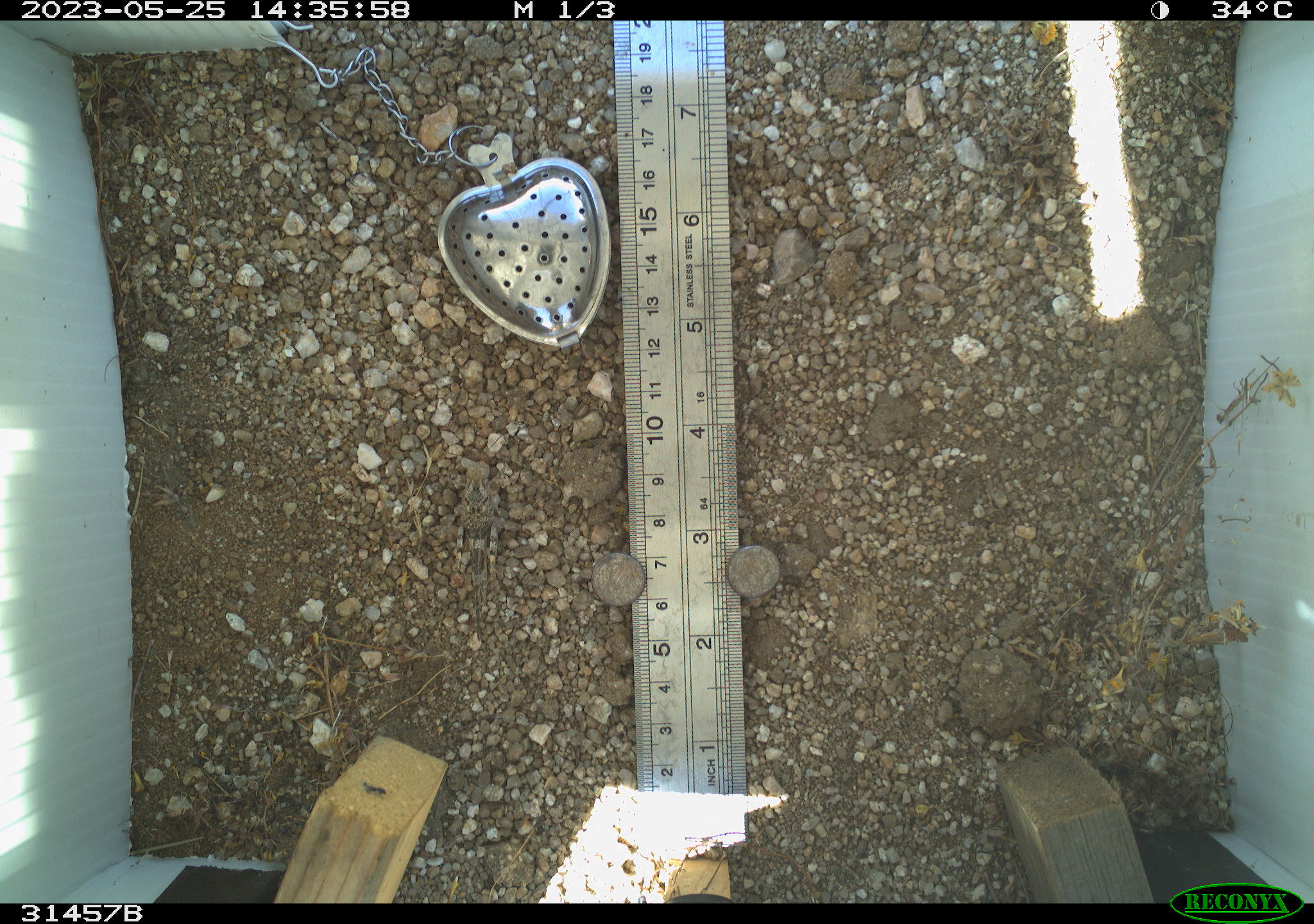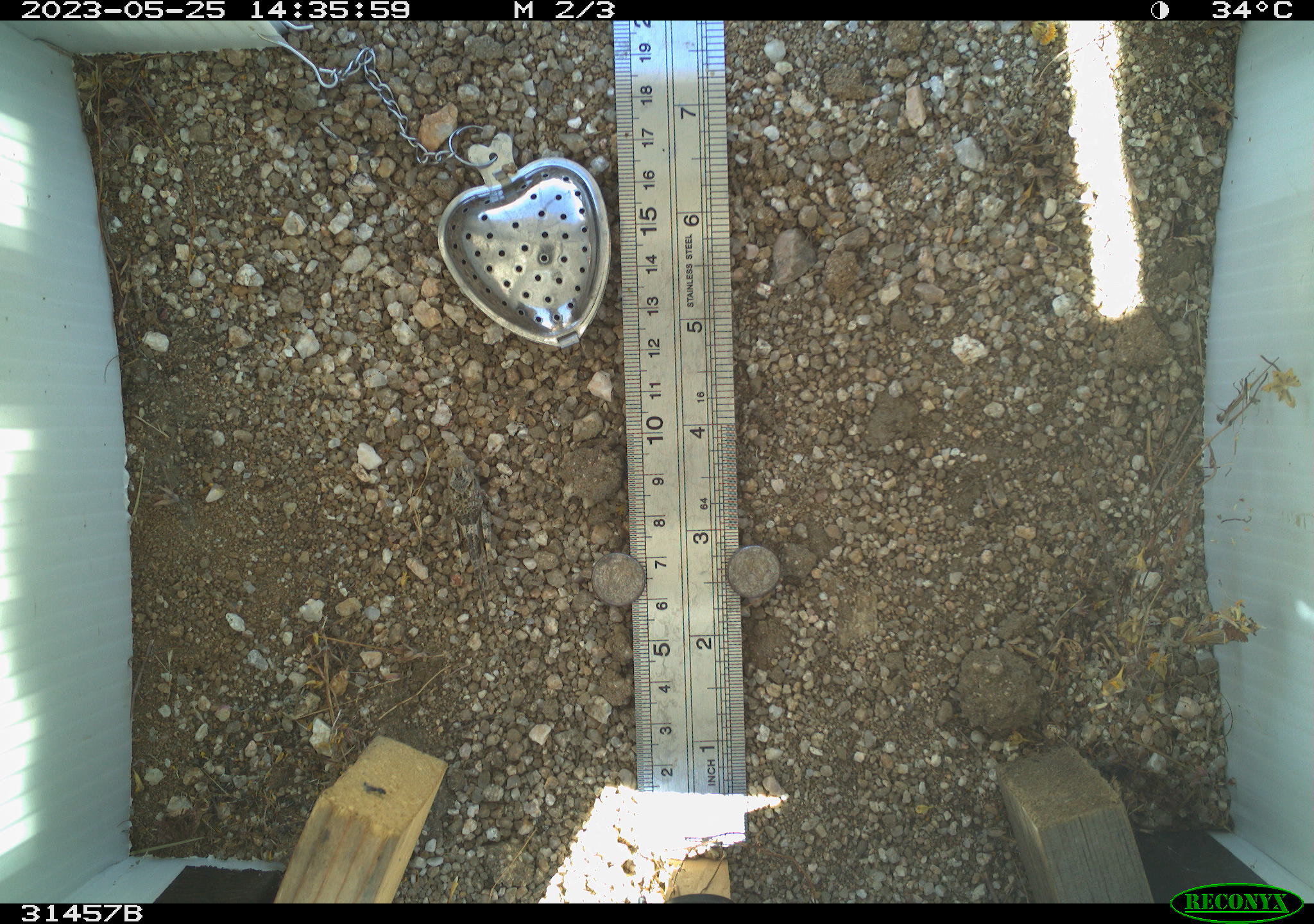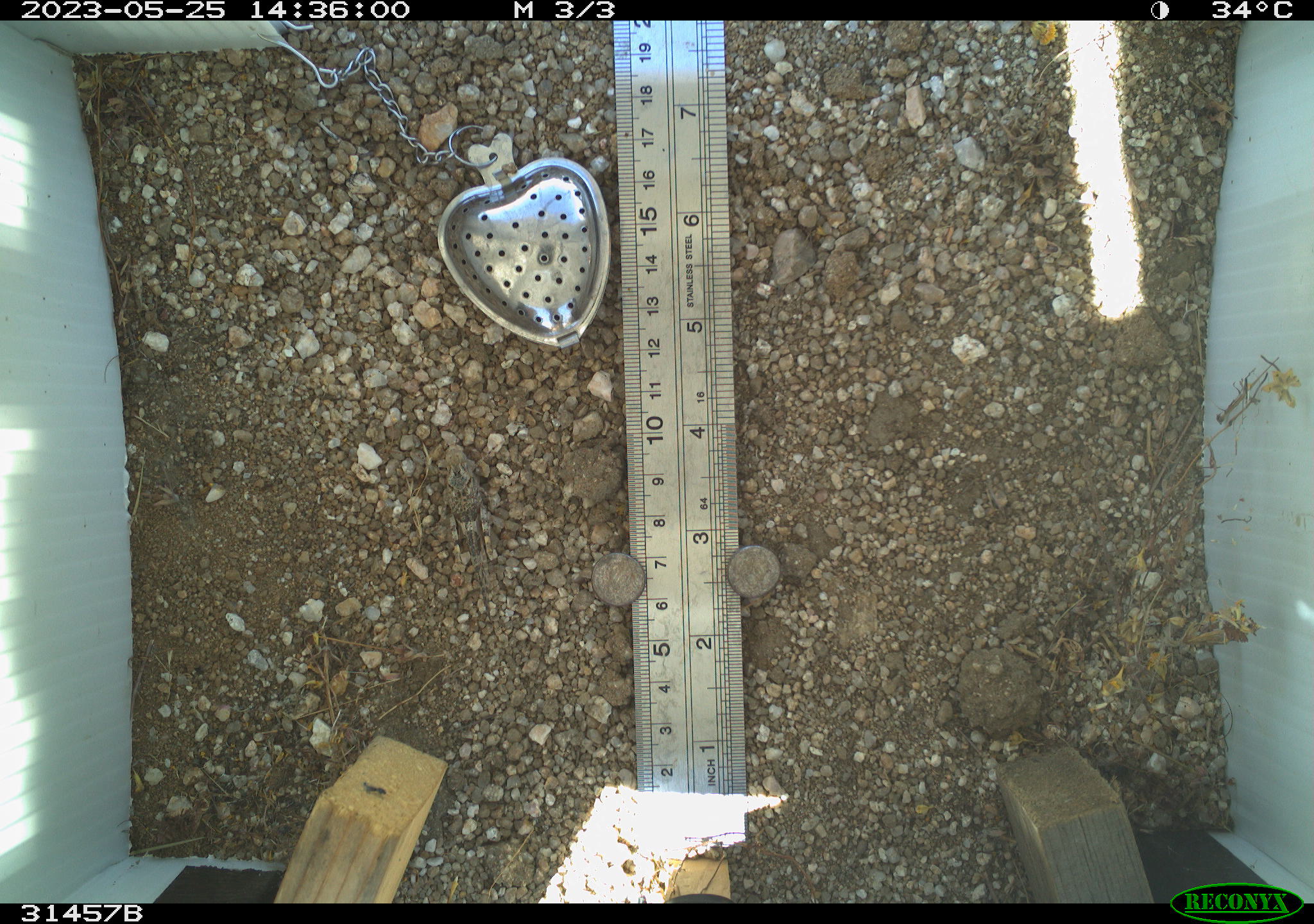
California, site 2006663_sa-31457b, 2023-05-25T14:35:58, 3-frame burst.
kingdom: Animalia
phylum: Chordata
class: Reptilia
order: Squamata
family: Teiidae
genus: Aspidoscelis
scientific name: Aspidoscelis tigris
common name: western whiptail